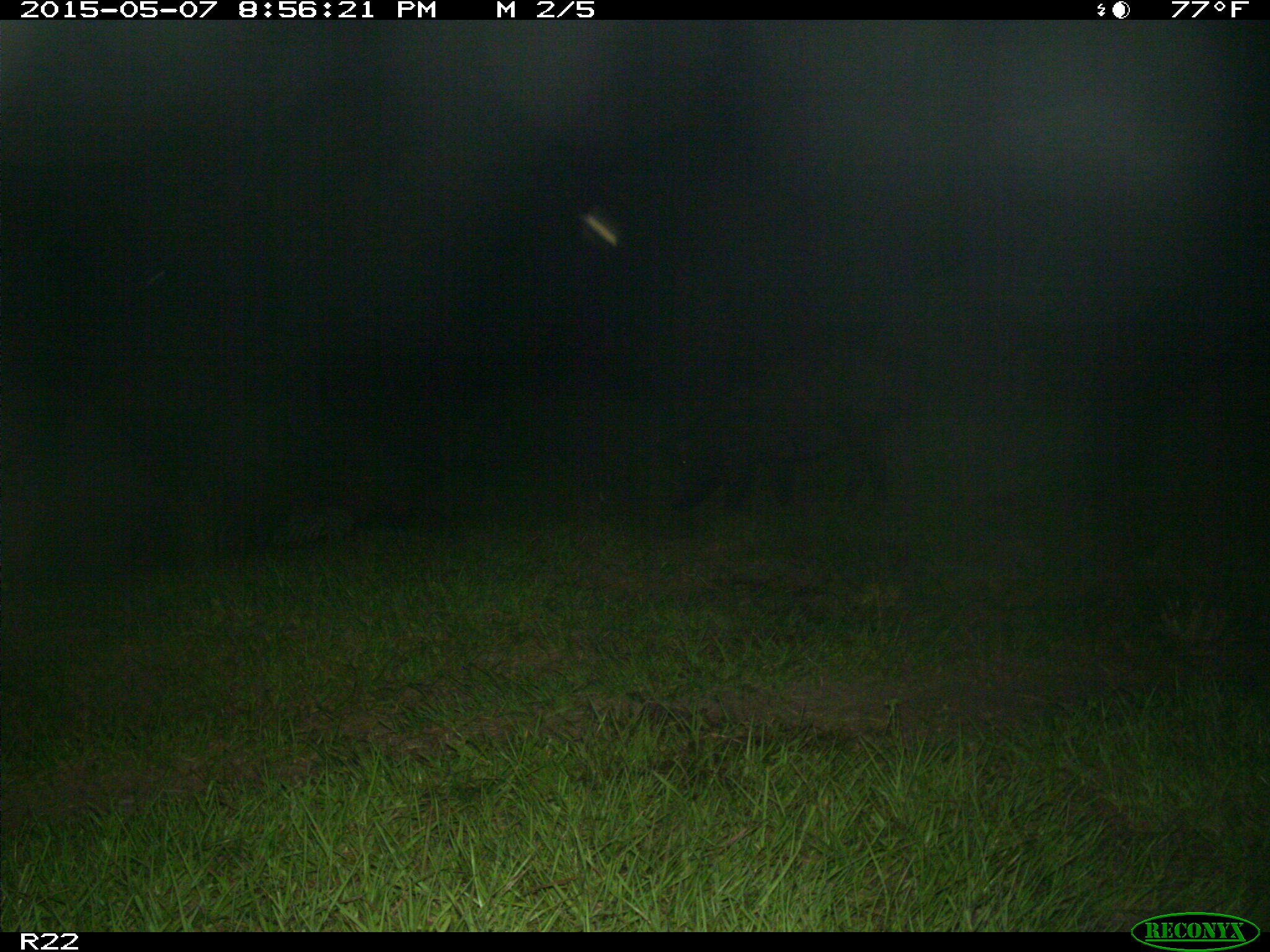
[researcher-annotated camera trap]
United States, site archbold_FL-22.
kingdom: Animalia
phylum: Chordata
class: Mammalia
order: Artiodactyla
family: Bovidae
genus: Bos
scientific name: Bos taurus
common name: domestic cow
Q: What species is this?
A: Bos taurus (domestic cow).